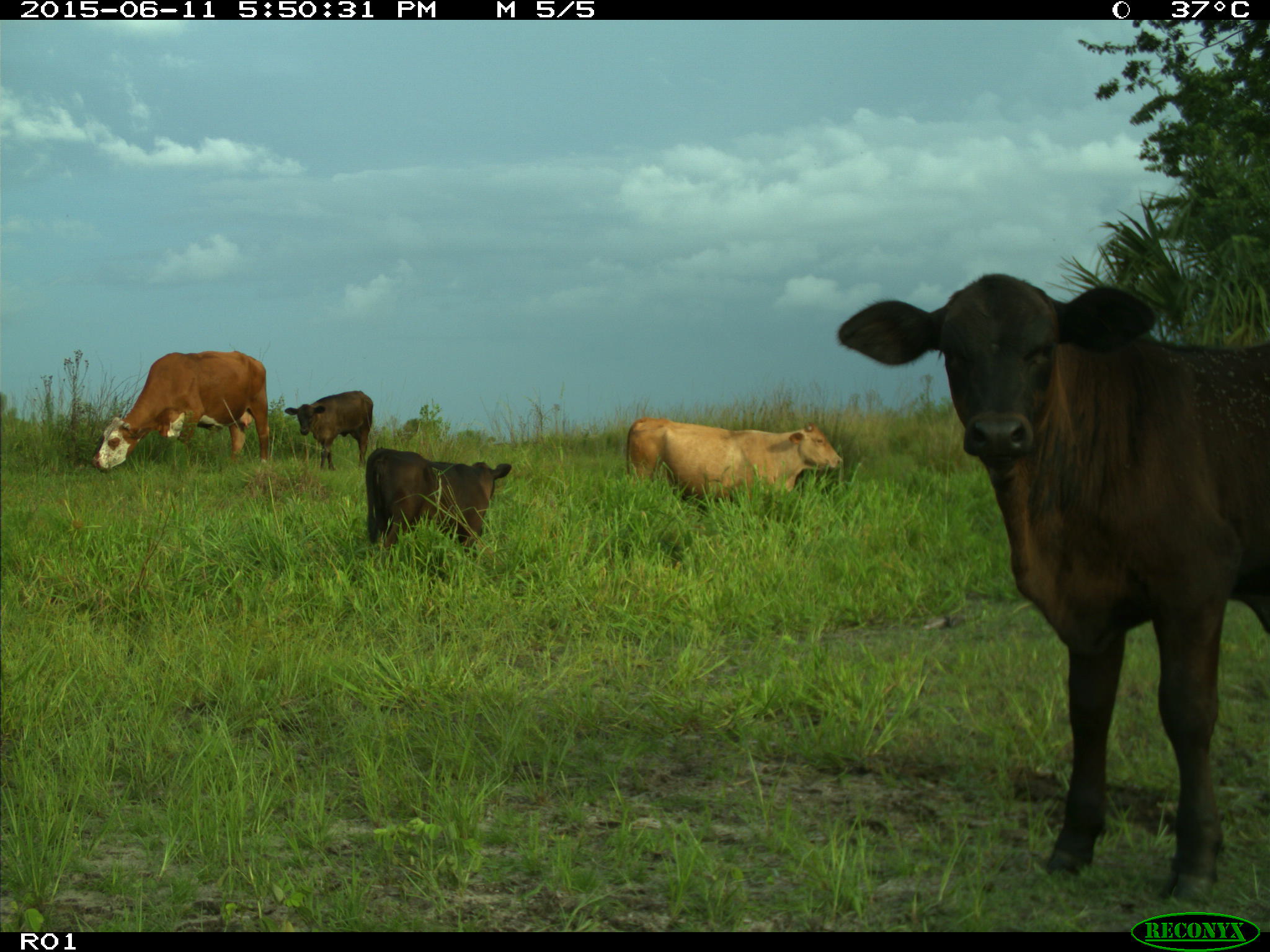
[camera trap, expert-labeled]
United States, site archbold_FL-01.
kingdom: Animalia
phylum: Chordata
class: Mammalia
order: Artiodactyla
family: Bovidae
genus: Bos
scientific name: Bos taurus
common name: domestic cow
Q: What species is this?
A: Bos taurus (domestic cow).